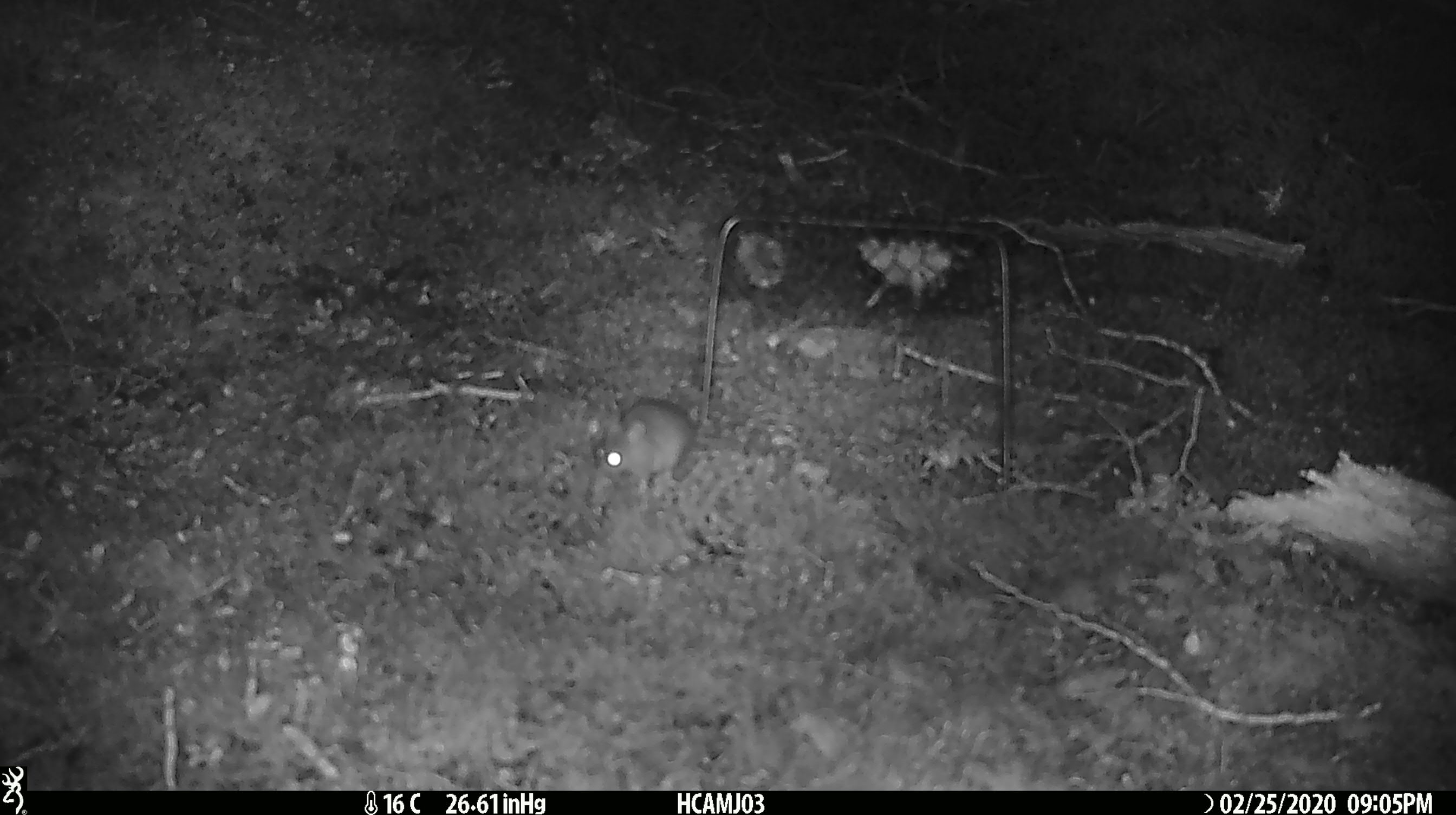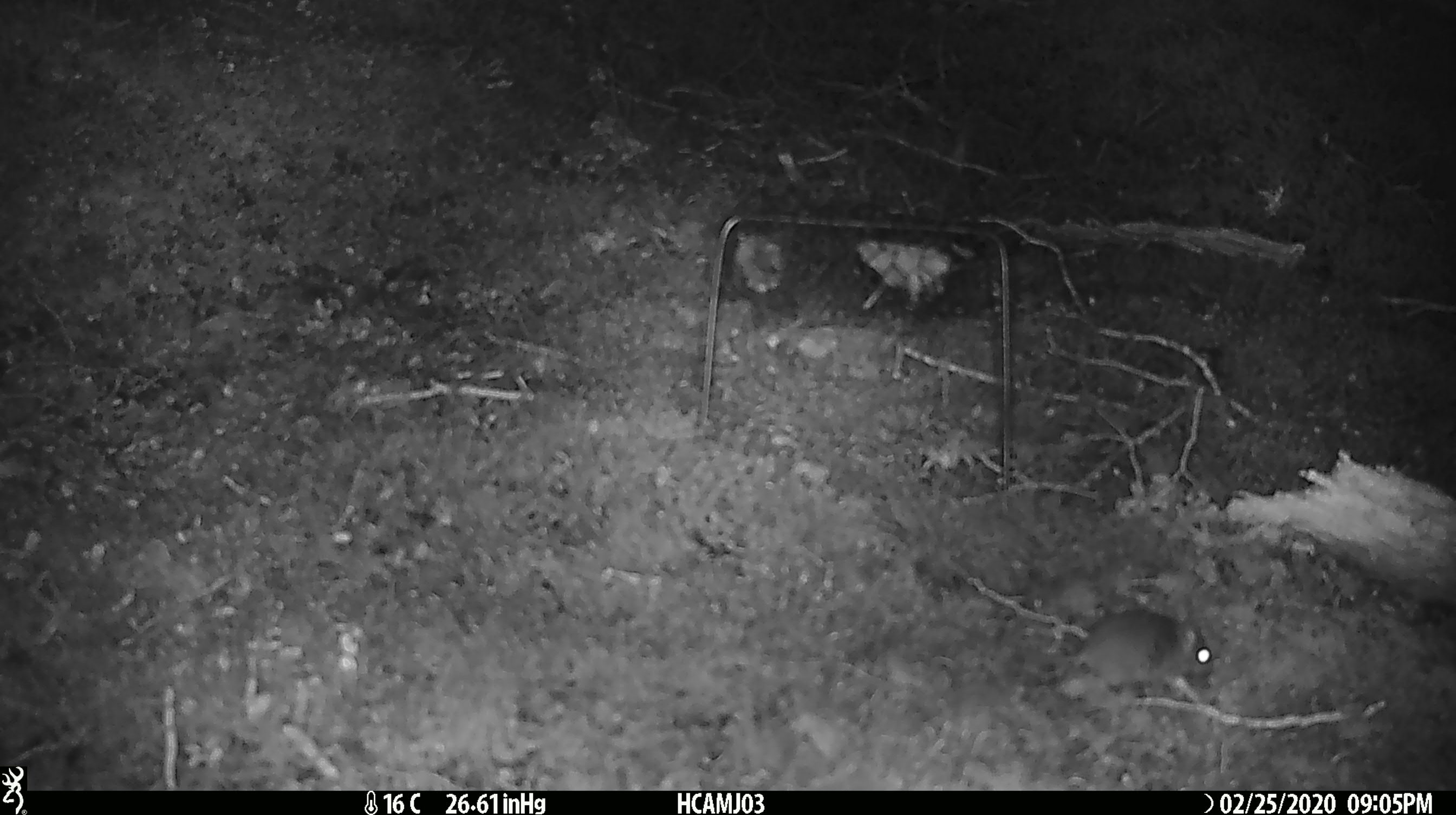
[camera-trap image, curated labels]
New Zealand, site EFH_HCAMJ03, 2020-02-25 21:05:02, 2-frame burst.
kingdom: Animalia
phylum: Chordata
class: Mammalia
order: Rodentia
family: Muridae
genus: Mus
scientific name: Mus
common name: mouse